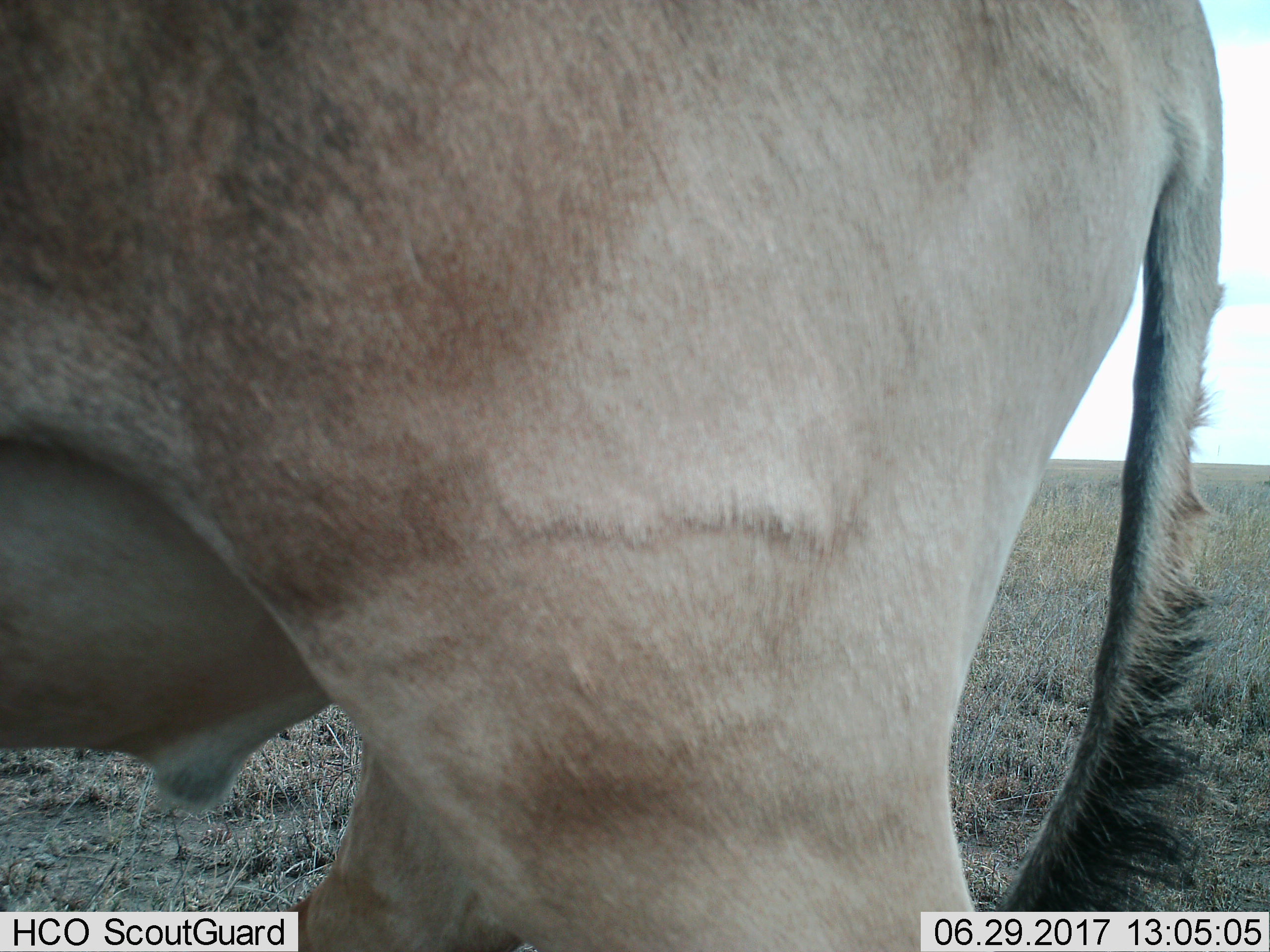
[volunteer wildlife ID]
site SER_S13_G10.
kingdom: Animalia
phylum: Chordata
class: Mammalia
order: Artiodactyla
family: Bovidae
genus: Alcelaphus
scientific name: Alcelaphus buselaphus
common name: hartebeest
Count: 1.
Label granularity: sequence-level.